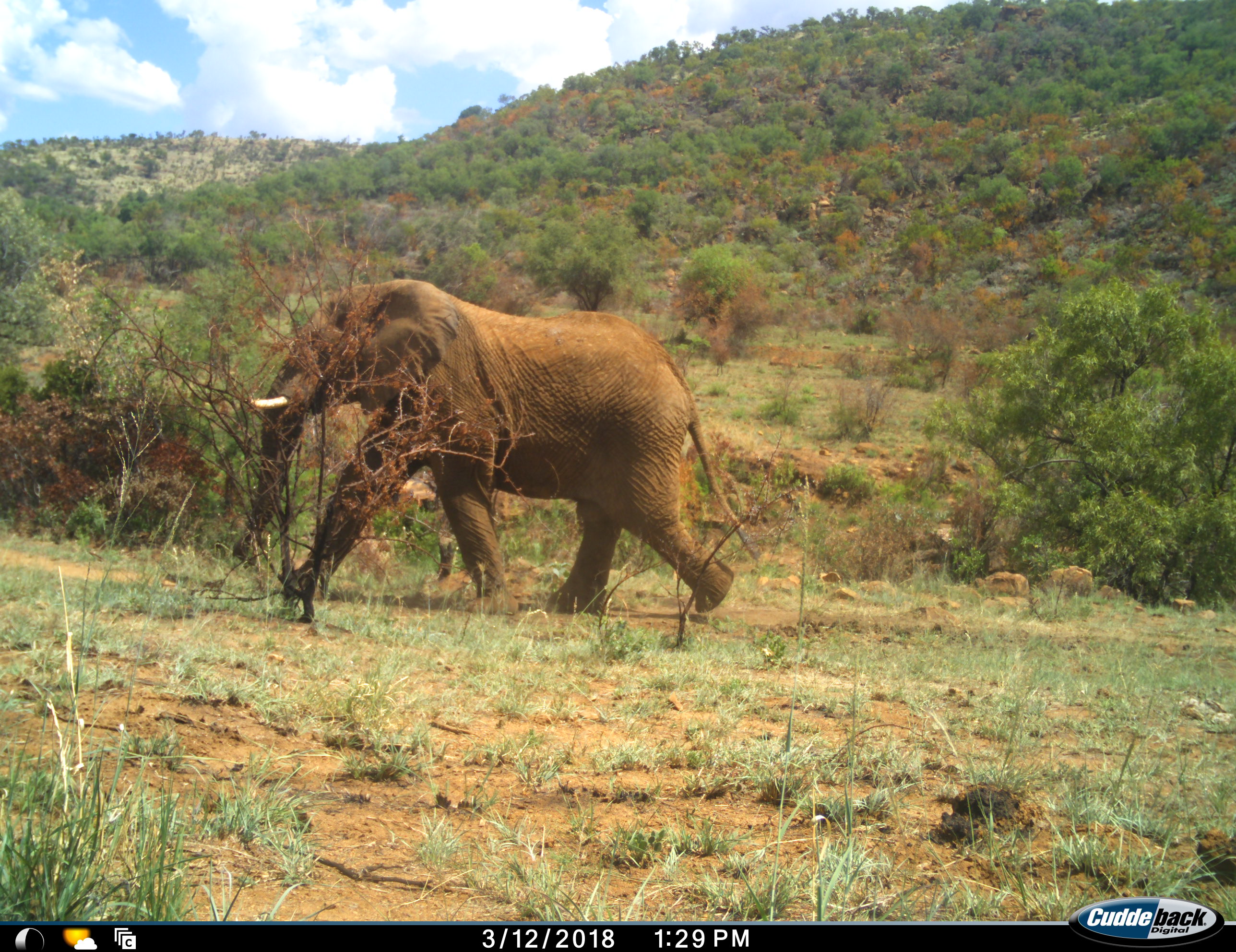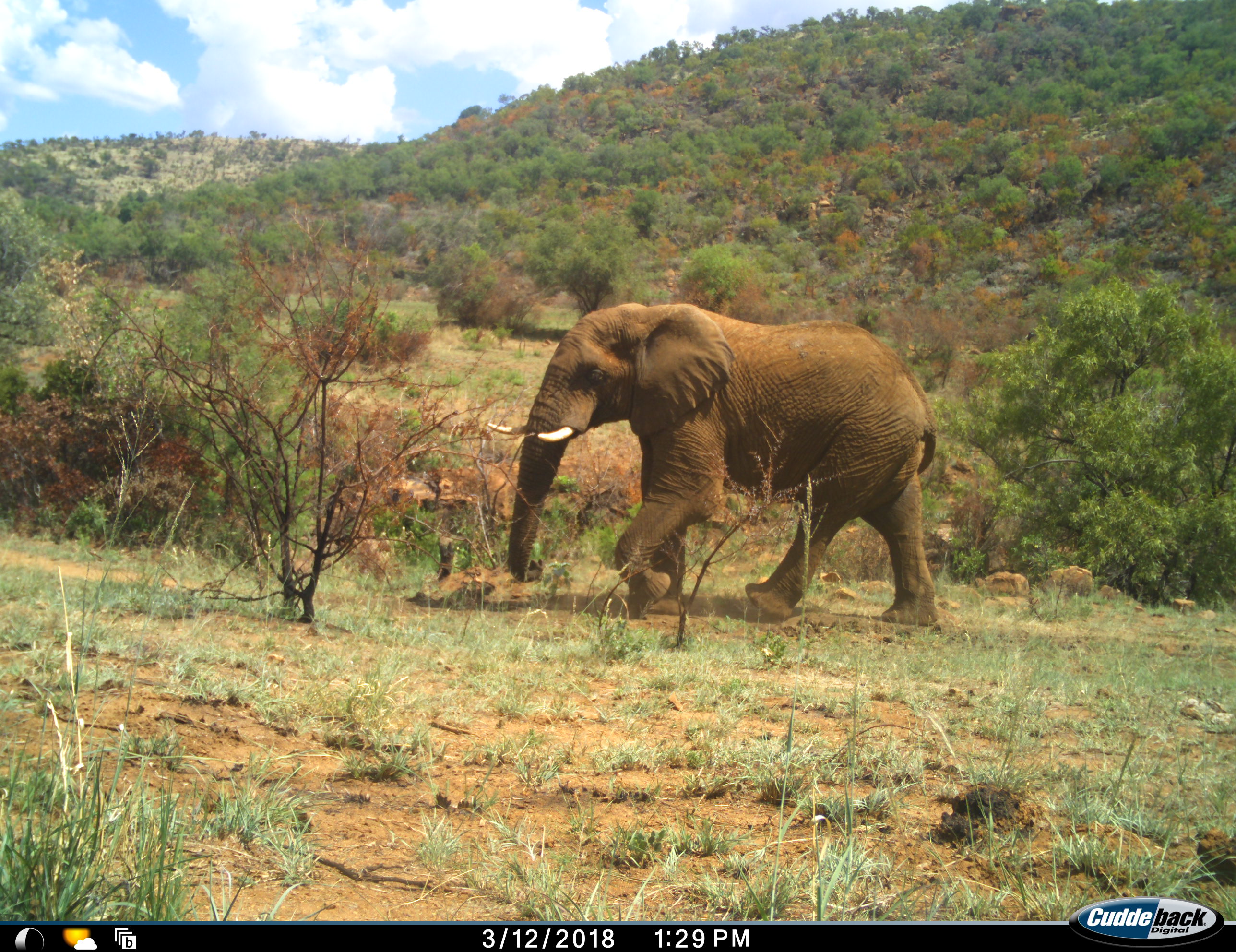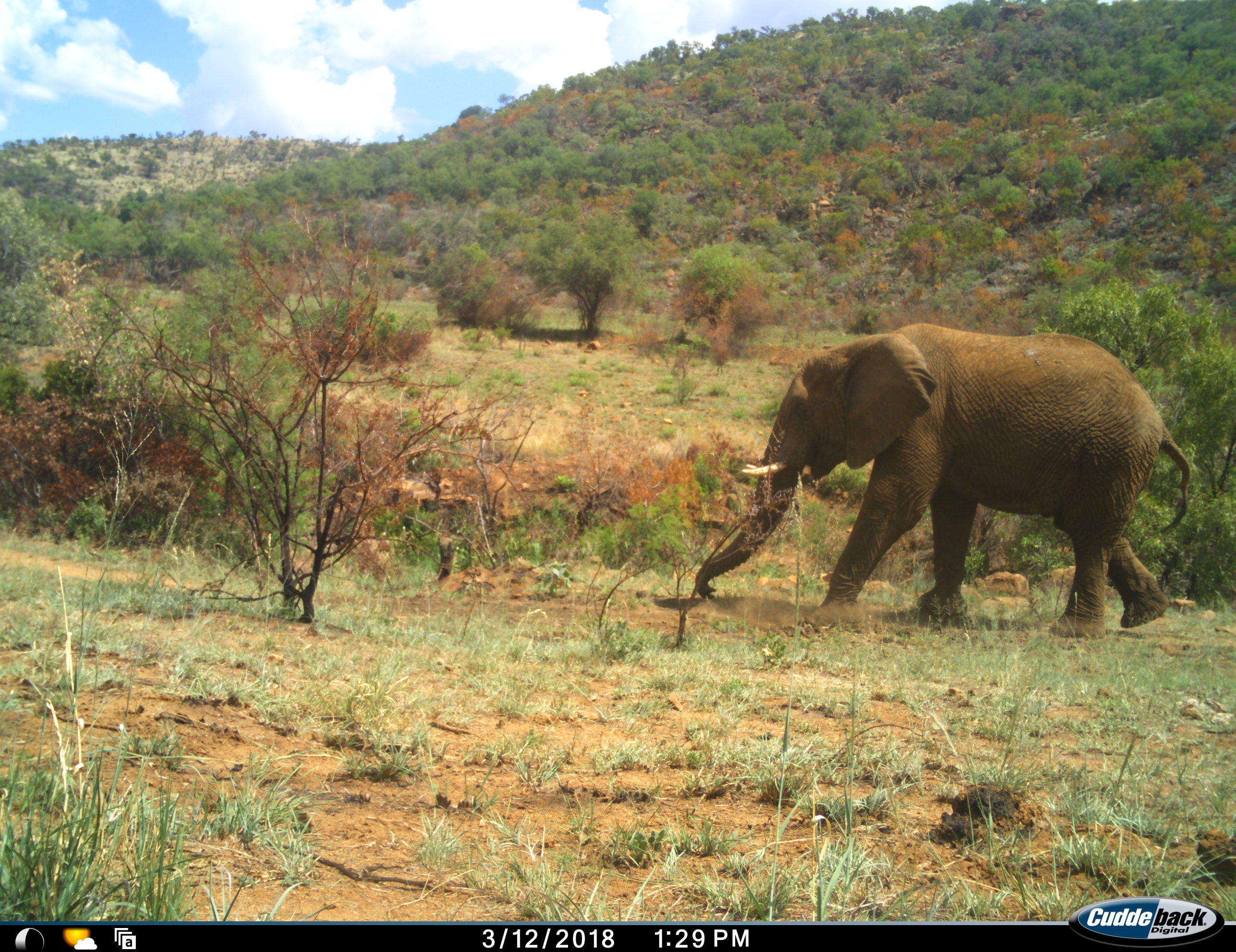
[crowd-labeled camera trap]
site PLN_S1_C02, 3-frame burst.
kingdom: Animalia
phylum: Chordata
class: Mammalia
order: Proboscidea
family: Elephantidae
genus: Loxodonta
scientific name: Loxodonta africana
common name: african bush elephant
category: elephant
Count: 1.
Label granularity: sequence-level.